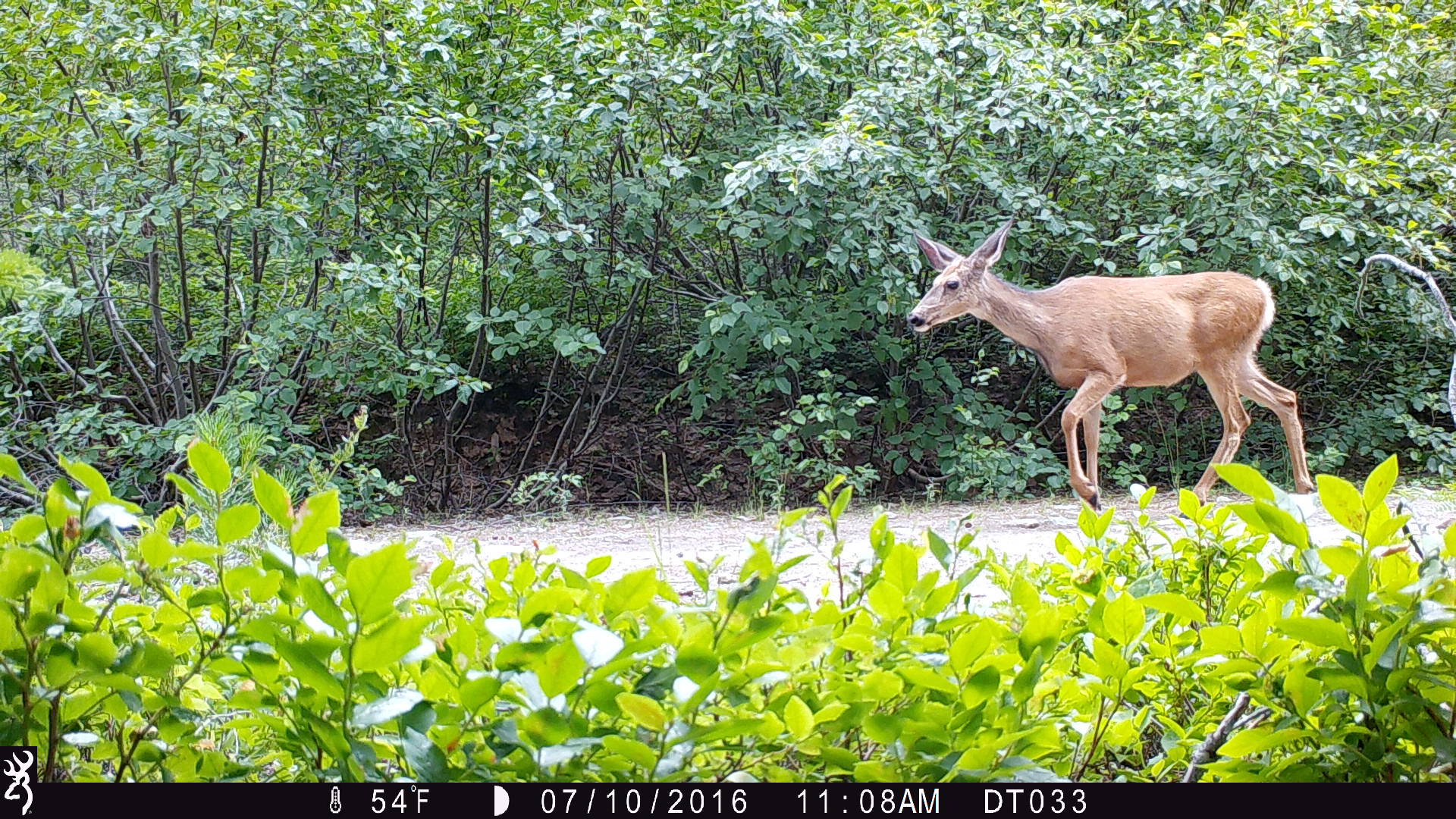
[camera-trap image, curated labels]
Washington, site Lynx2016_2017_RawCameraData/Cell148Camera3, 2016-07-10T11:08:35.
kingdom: Animalia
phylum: Chordata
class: Mammalia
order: Artiodactyla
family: Cervidae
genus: Odocoileus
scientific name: Odocoileus hemionus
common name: mule deer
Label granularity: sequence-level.